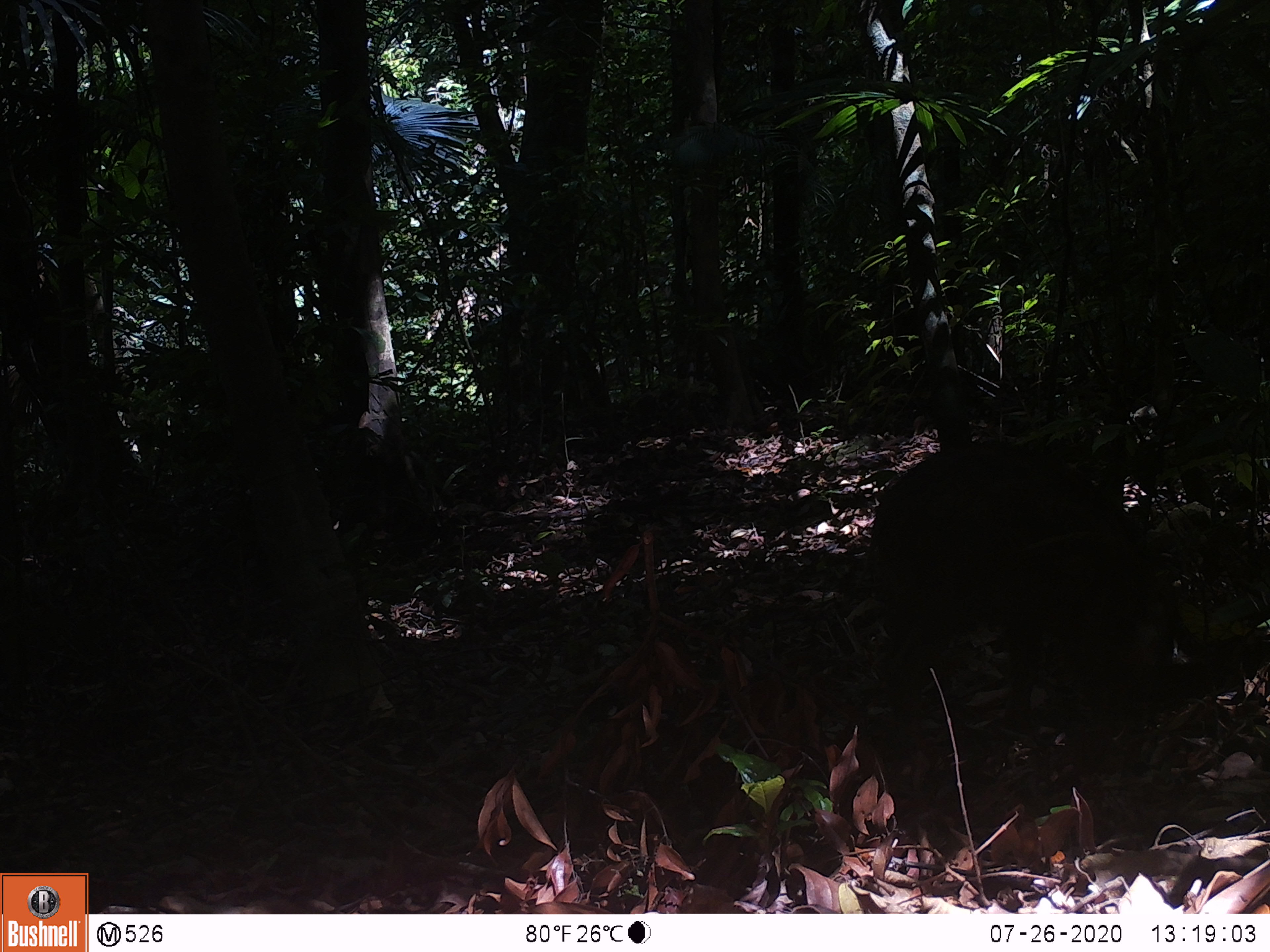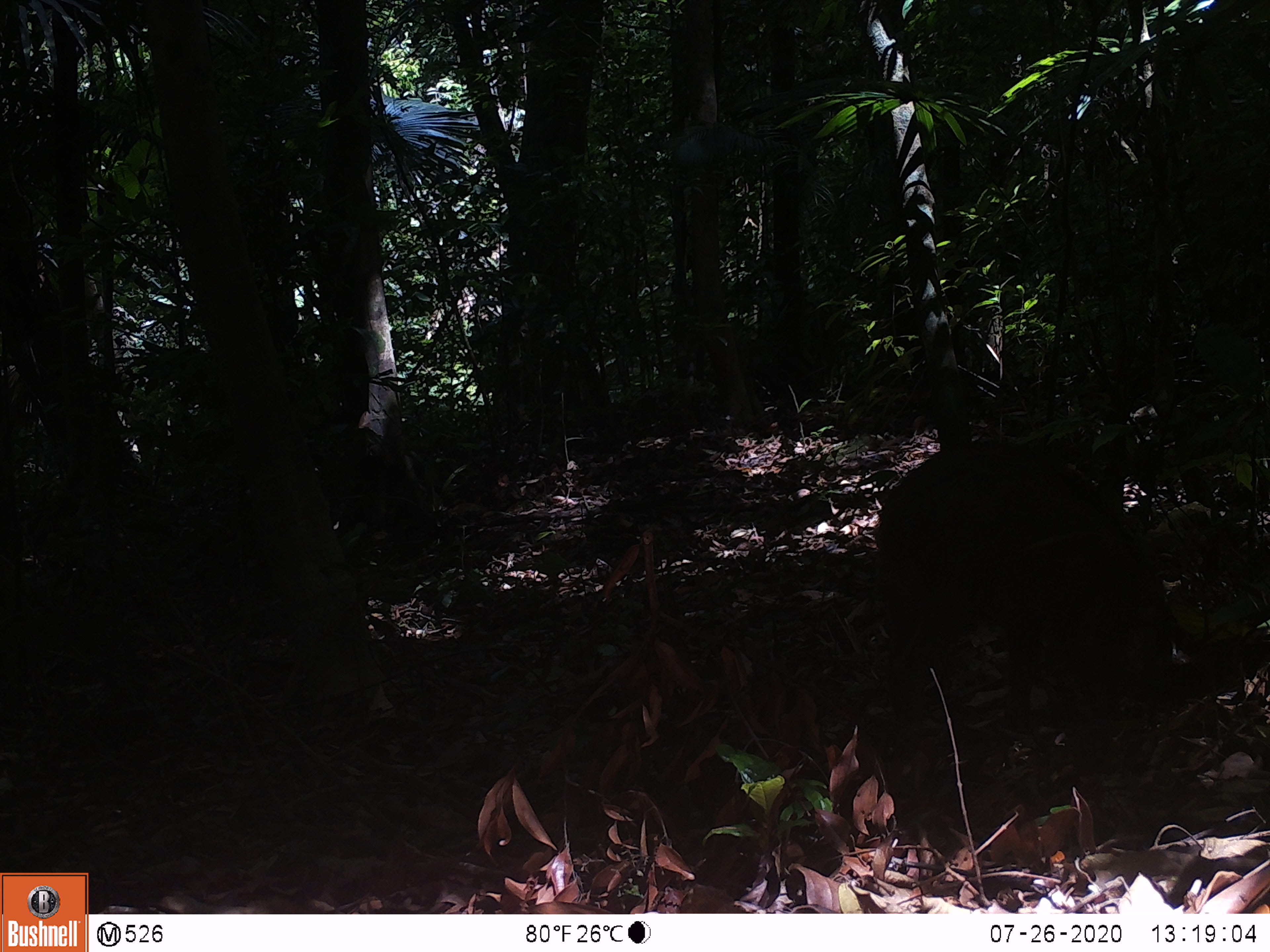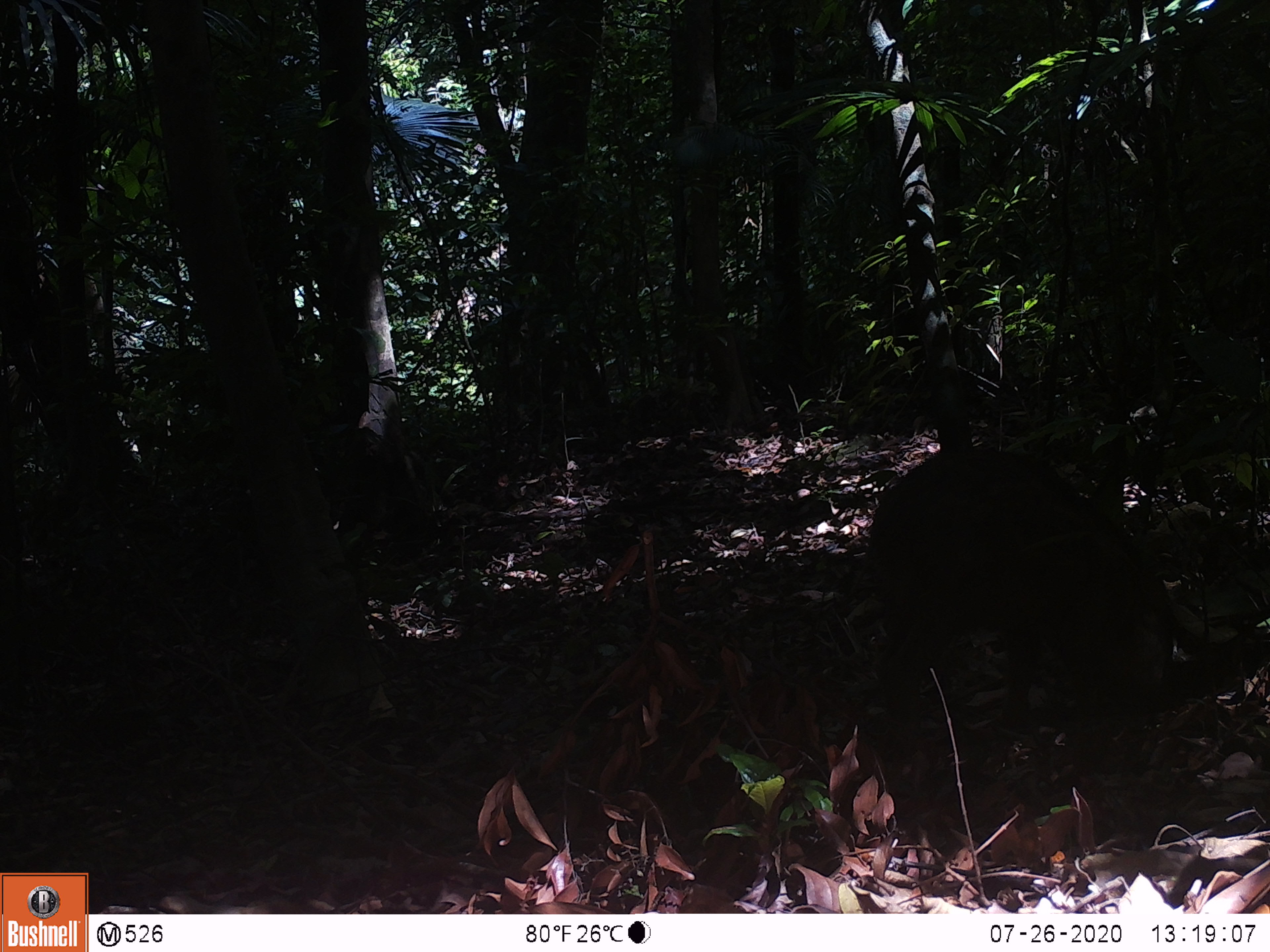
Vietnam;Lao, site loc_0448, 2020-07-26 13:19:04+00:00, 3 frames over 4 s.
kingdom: Animalia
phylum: Chordata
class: Mammalia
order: Artiodactyla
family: Suidae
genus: Sus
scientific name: Sus scrofa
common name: eurasian wild pig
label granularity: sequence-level